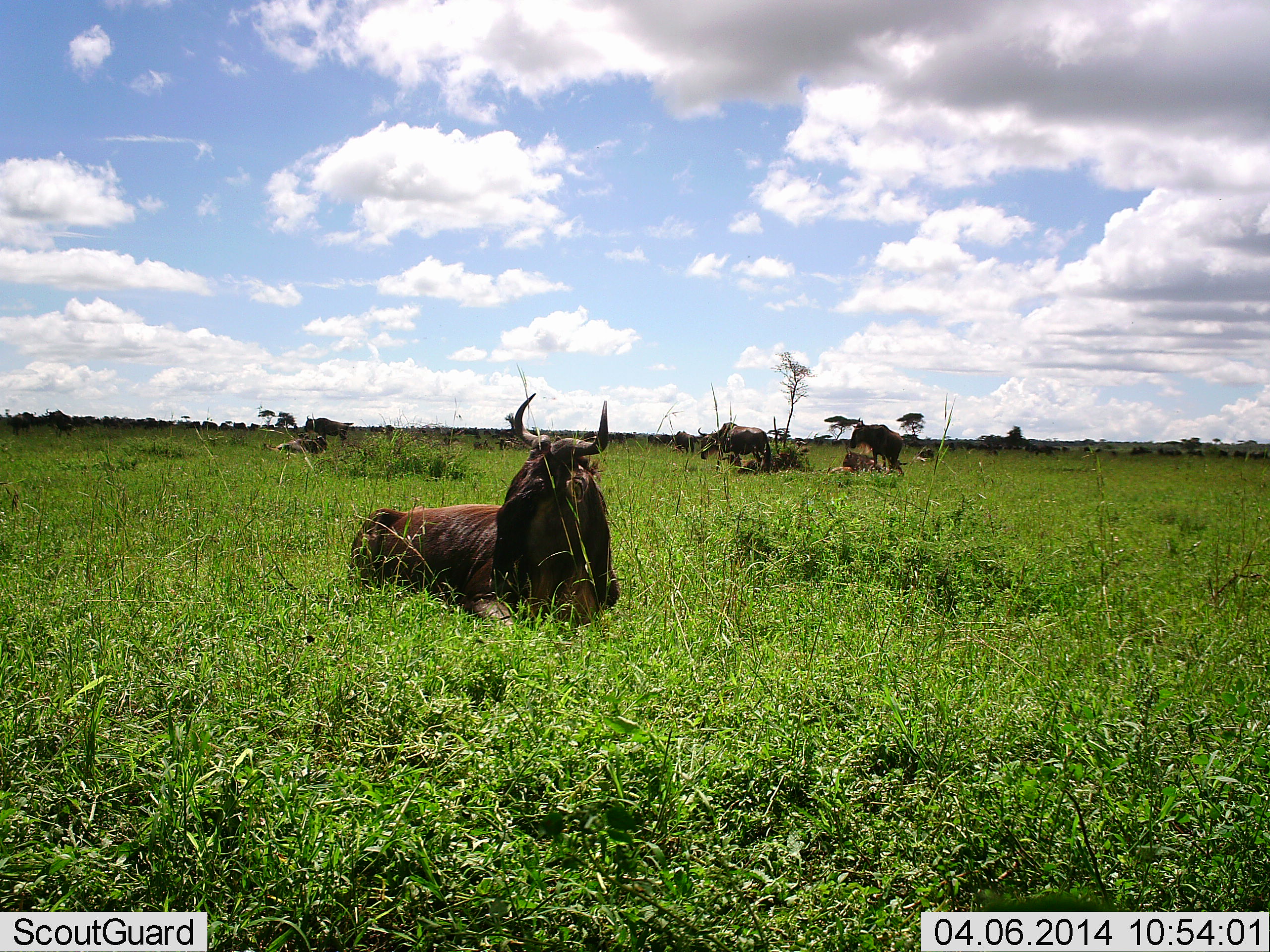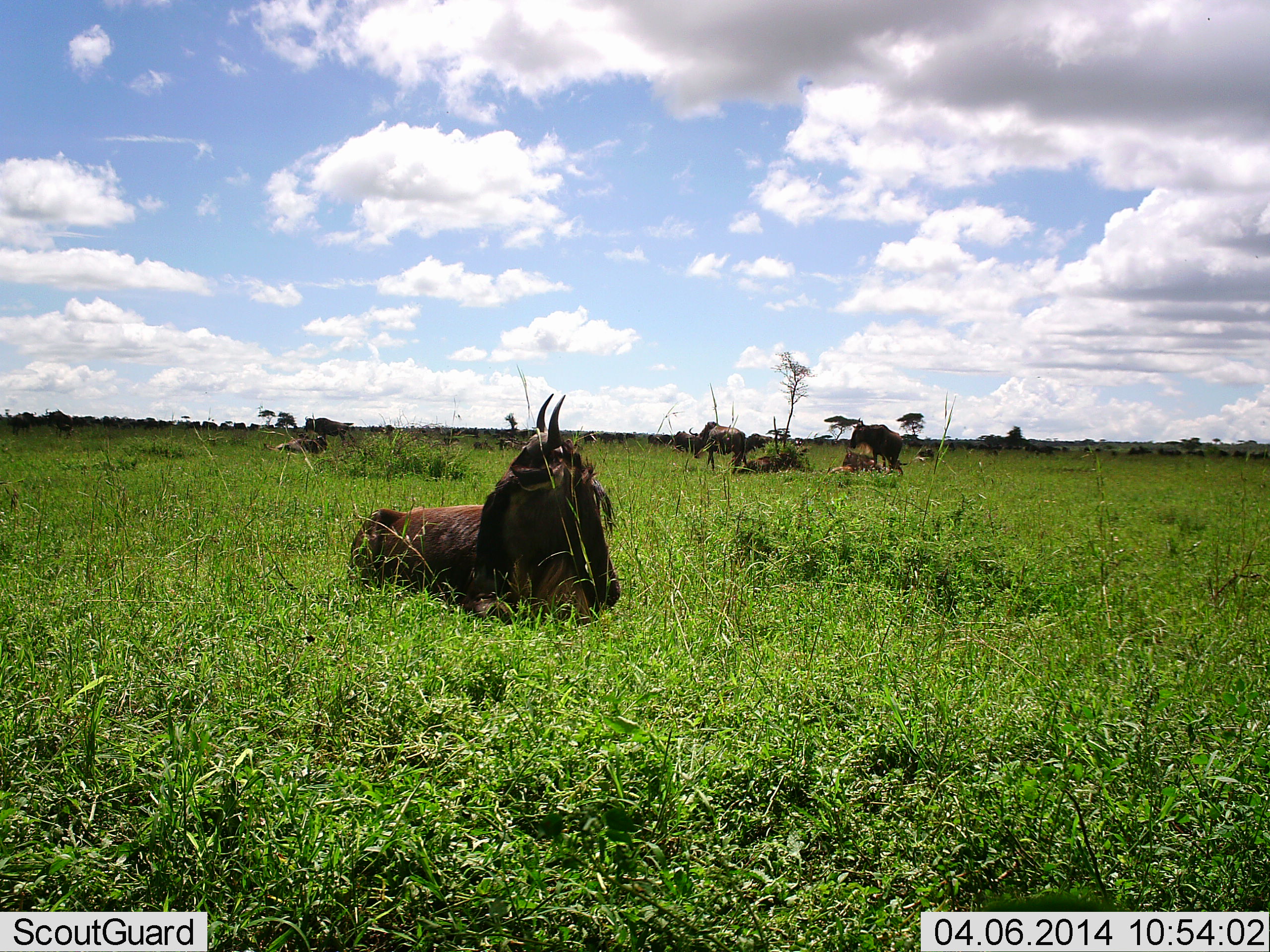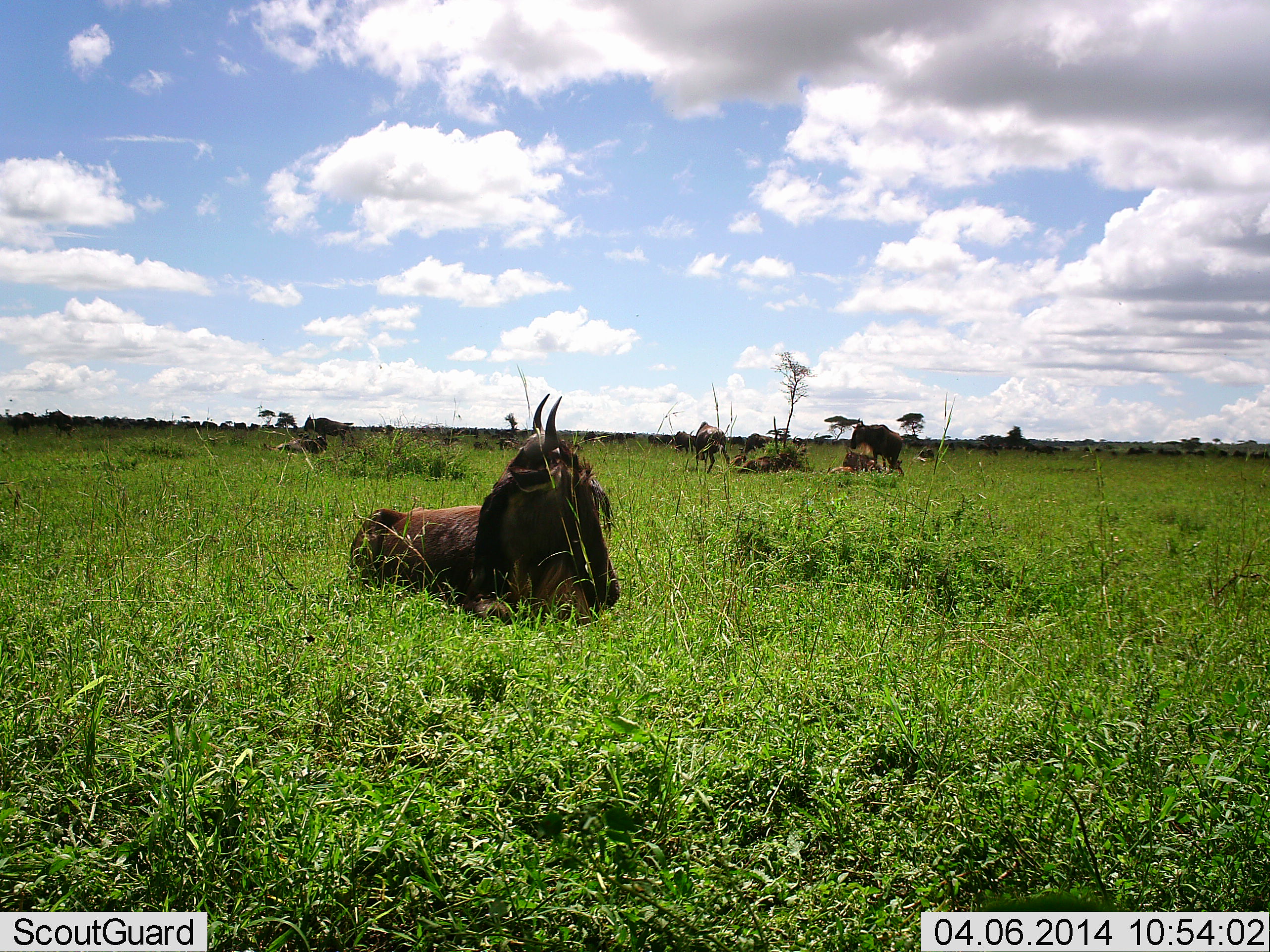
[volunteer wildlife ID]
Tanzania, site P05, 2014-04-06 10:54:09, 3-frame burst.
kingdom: Animalia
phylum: Chordata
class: Mammalia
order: Artiodactyla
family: Bovidae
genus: Connochaetes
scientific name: Connochaetes taurinus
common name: blue wildebeest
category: wildebeest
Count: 5.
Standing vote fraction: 50%.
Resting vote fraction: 90%.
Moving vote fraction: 30%.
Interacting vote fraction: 10%.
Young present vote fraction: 0%.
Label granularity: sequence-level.